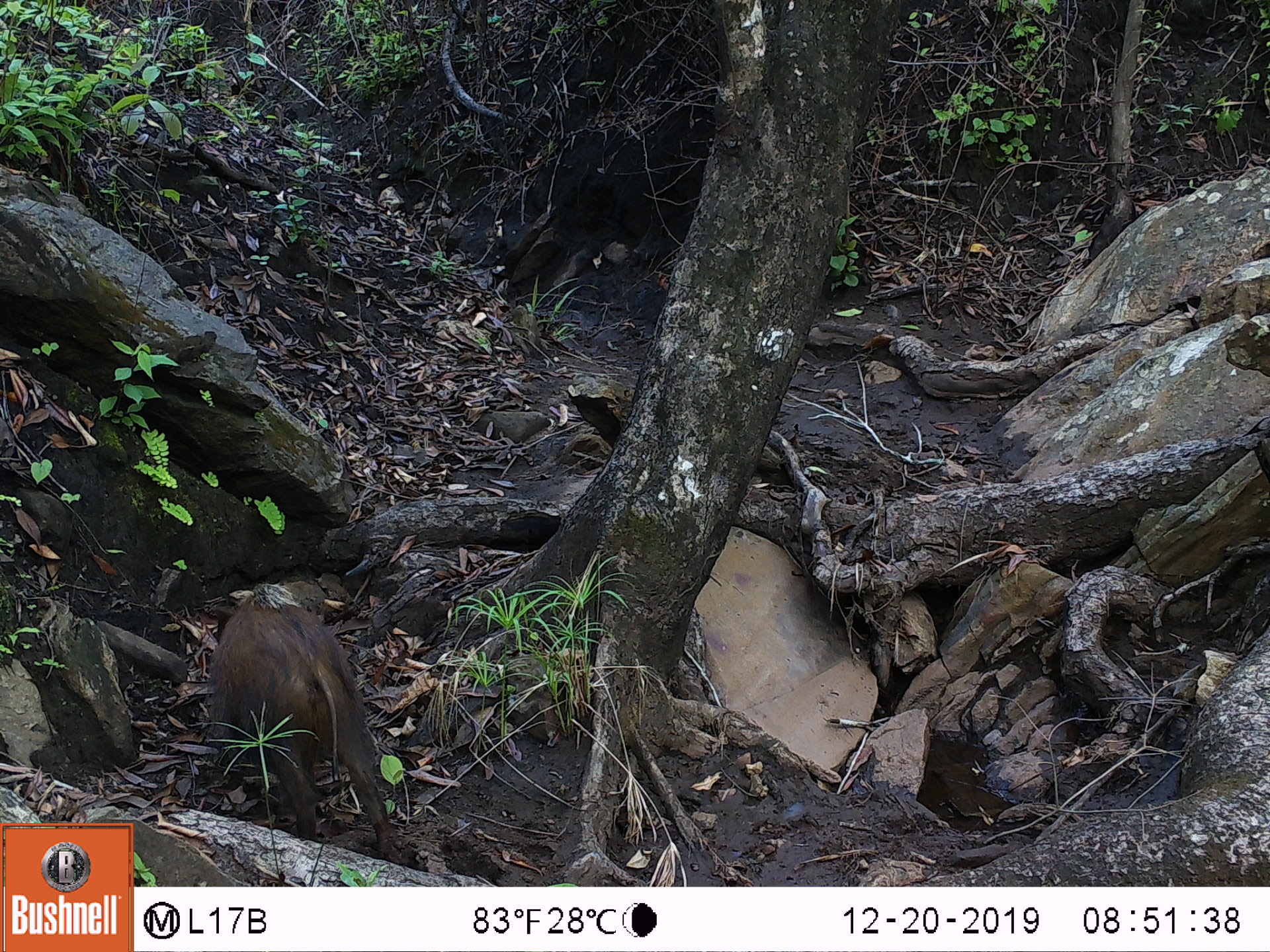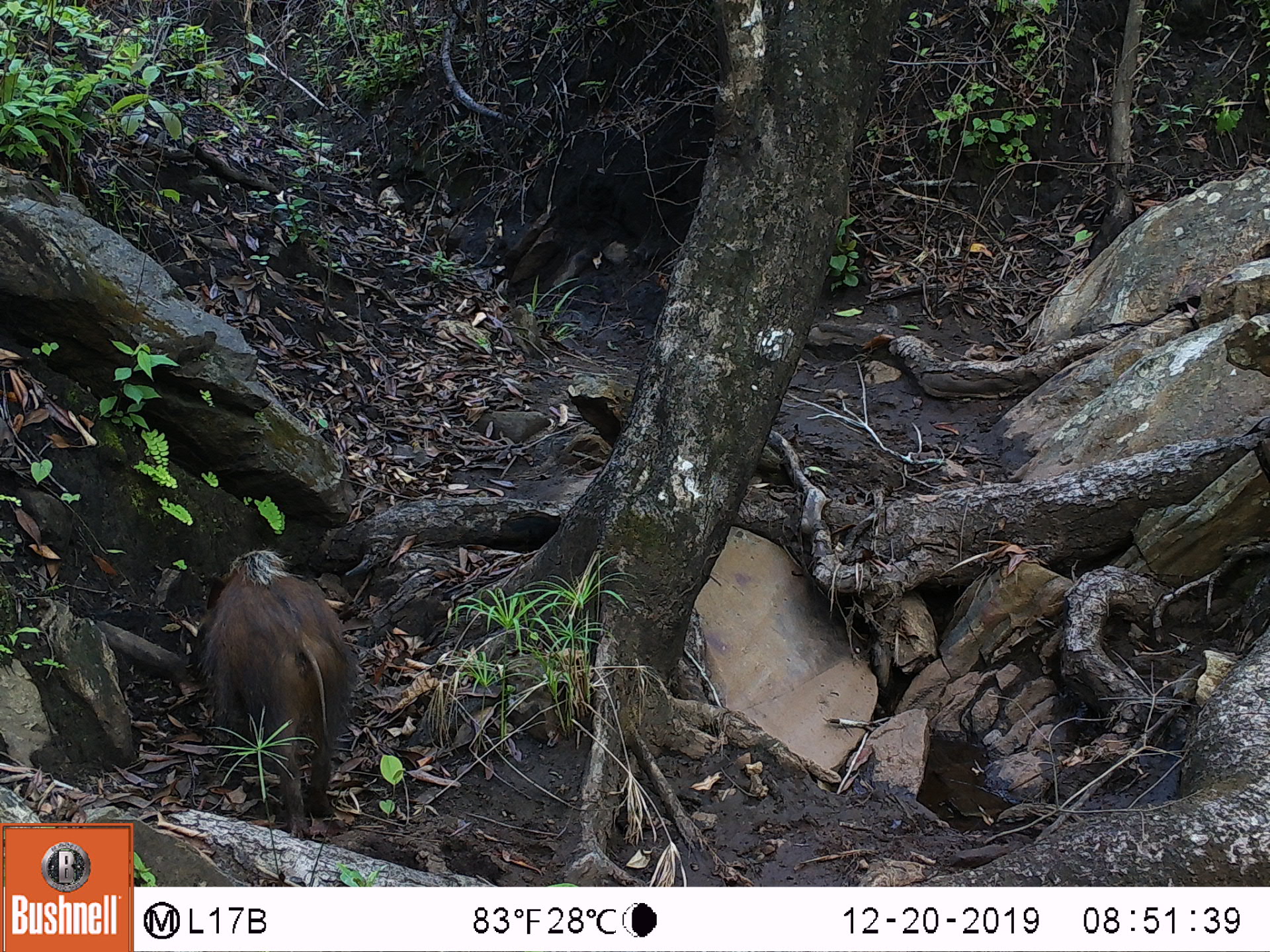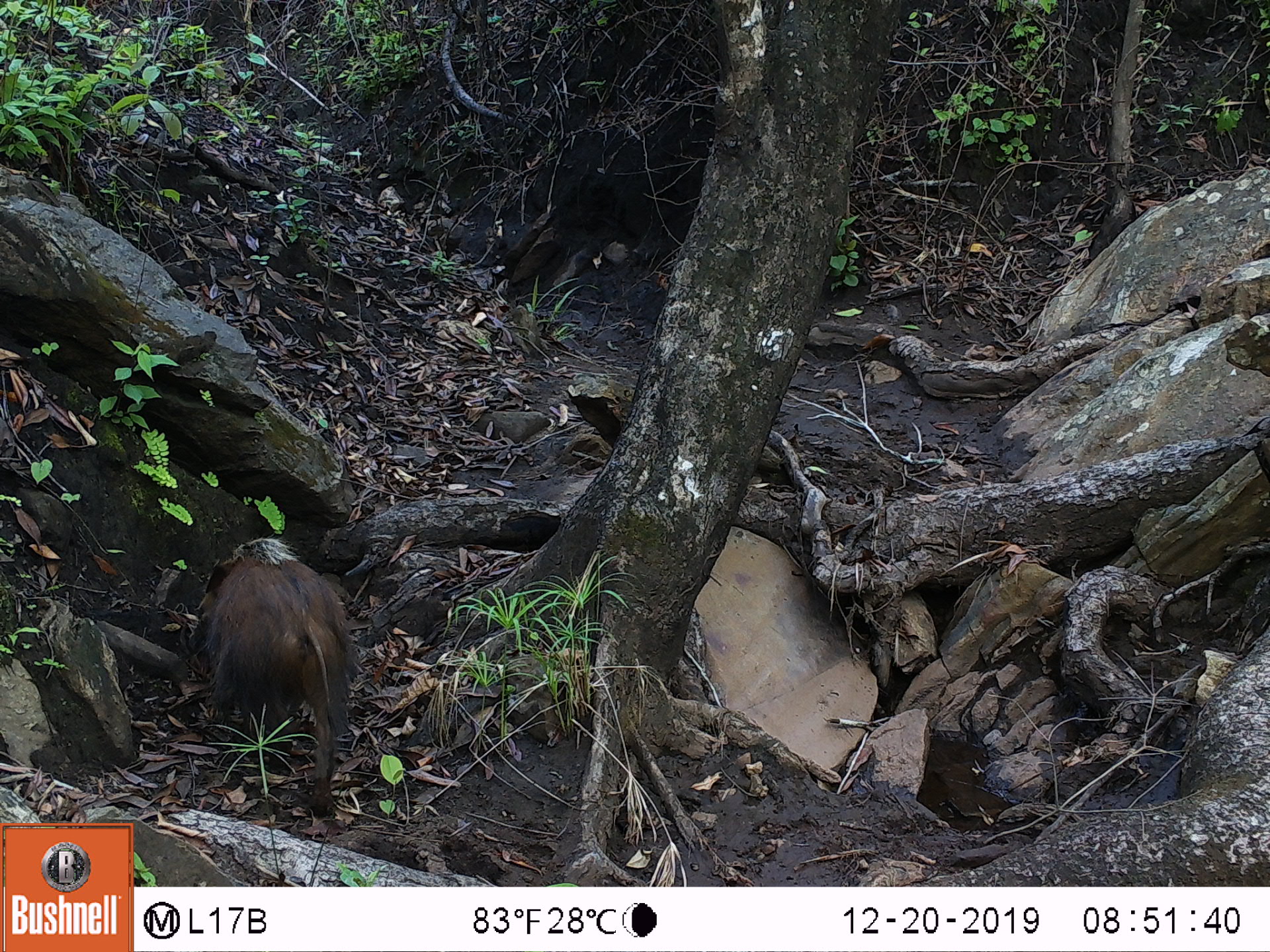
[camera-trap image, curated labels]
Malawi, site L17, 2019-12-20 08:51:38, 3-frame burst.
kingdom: Animalia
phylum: Chordata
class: Mammalia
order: Artiodactyla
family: Suidae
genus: Potamochoerus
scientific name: Potamochoerus larvatus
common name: bushpig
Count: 1.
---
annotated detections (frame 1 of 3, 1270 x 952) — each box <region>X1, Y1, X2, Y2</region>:
bushpig: <region>201, 586, 408, 861</region>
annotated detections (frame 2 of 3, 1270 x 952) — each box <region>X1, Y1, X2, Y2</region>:
bushpig: <region>195, 544, 358, 839</region>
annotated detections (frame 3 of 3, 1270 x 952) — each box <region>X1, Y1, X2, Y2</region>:
bushpig: <region>186, 535, 349, 816</region>